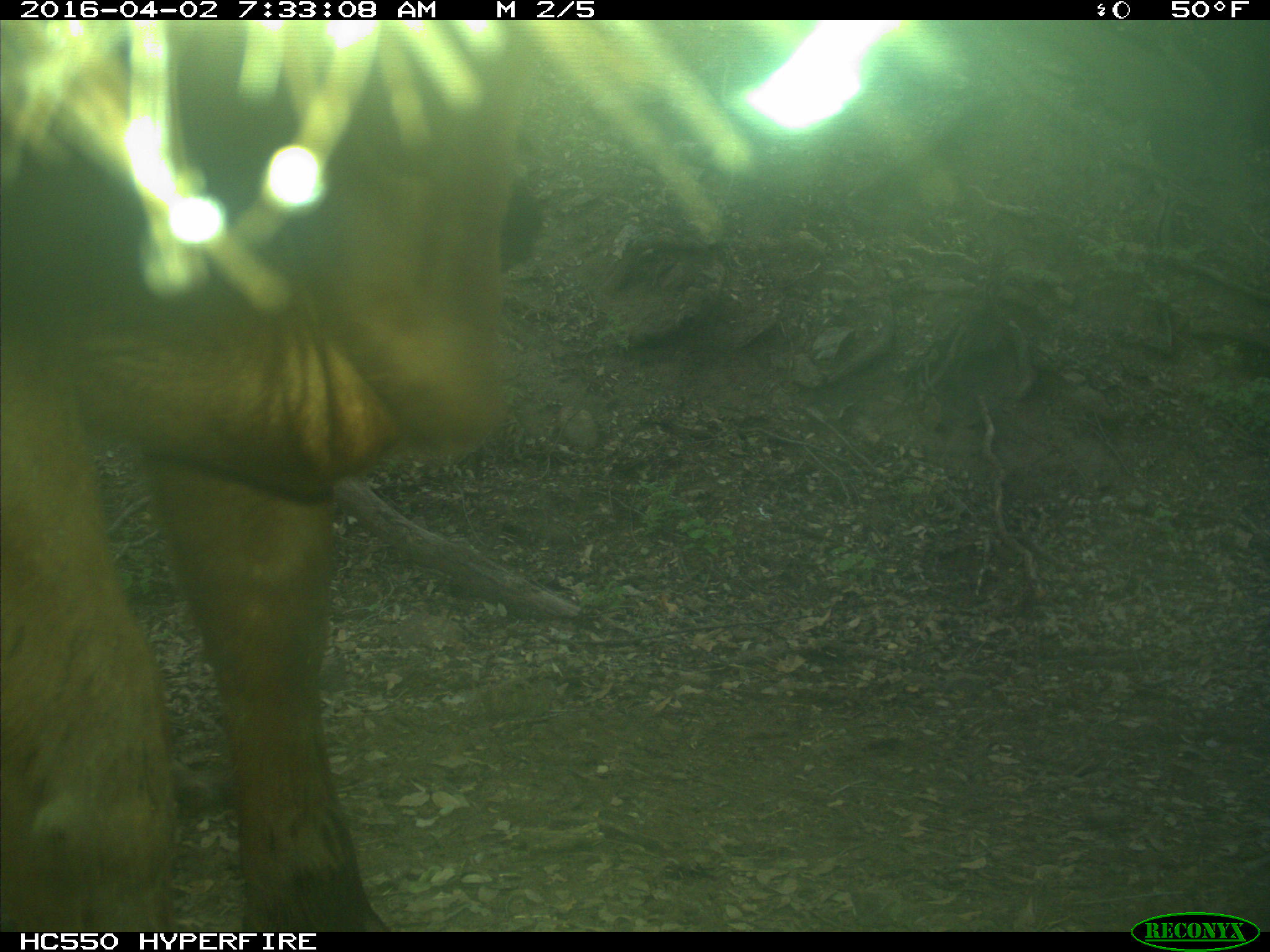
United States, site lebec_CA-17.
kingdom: Animalia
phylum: Chordata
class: Mammalia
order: Artiodactyla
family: Bovidae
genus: Bos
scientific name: Bos taurus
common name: domestic cow